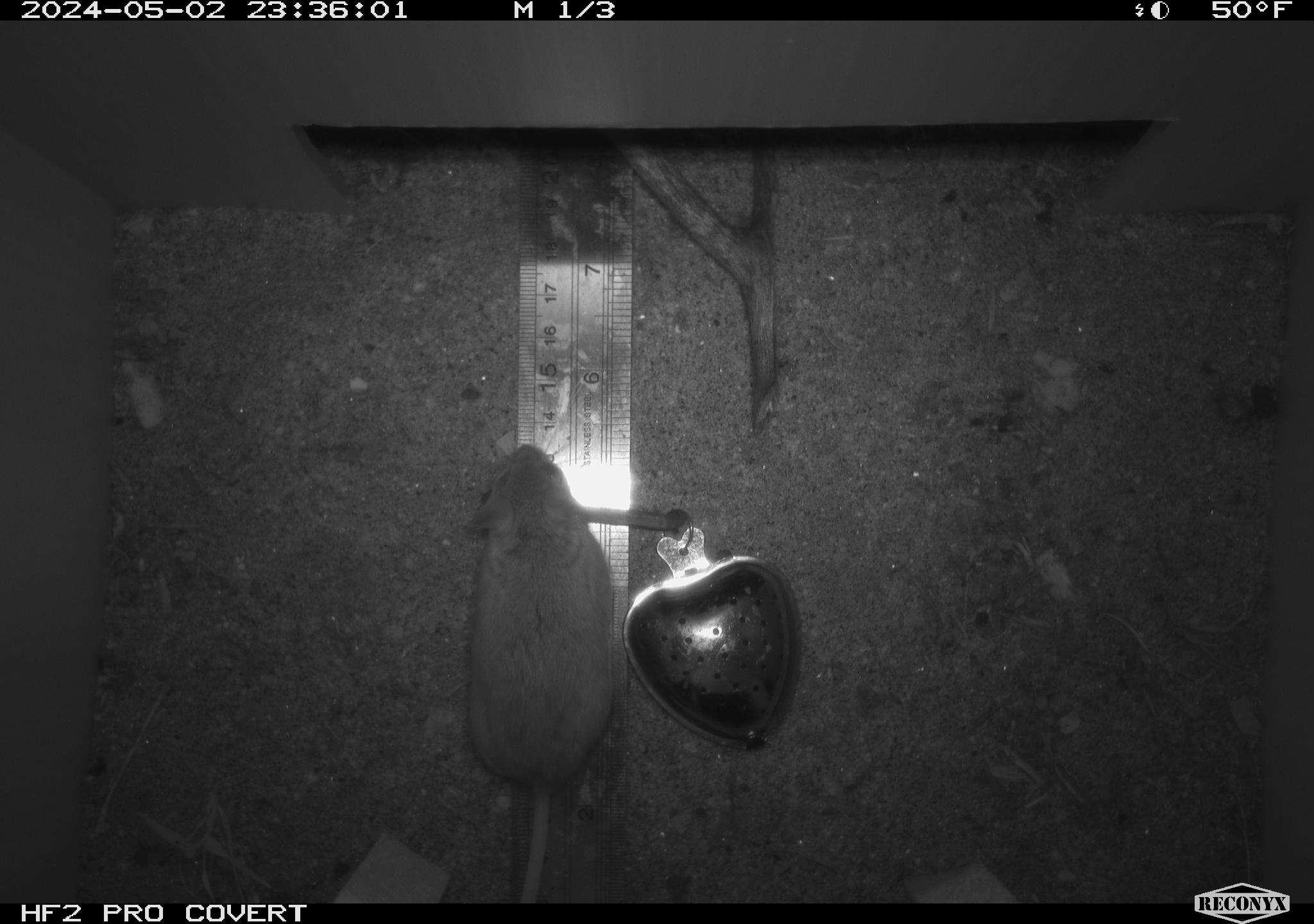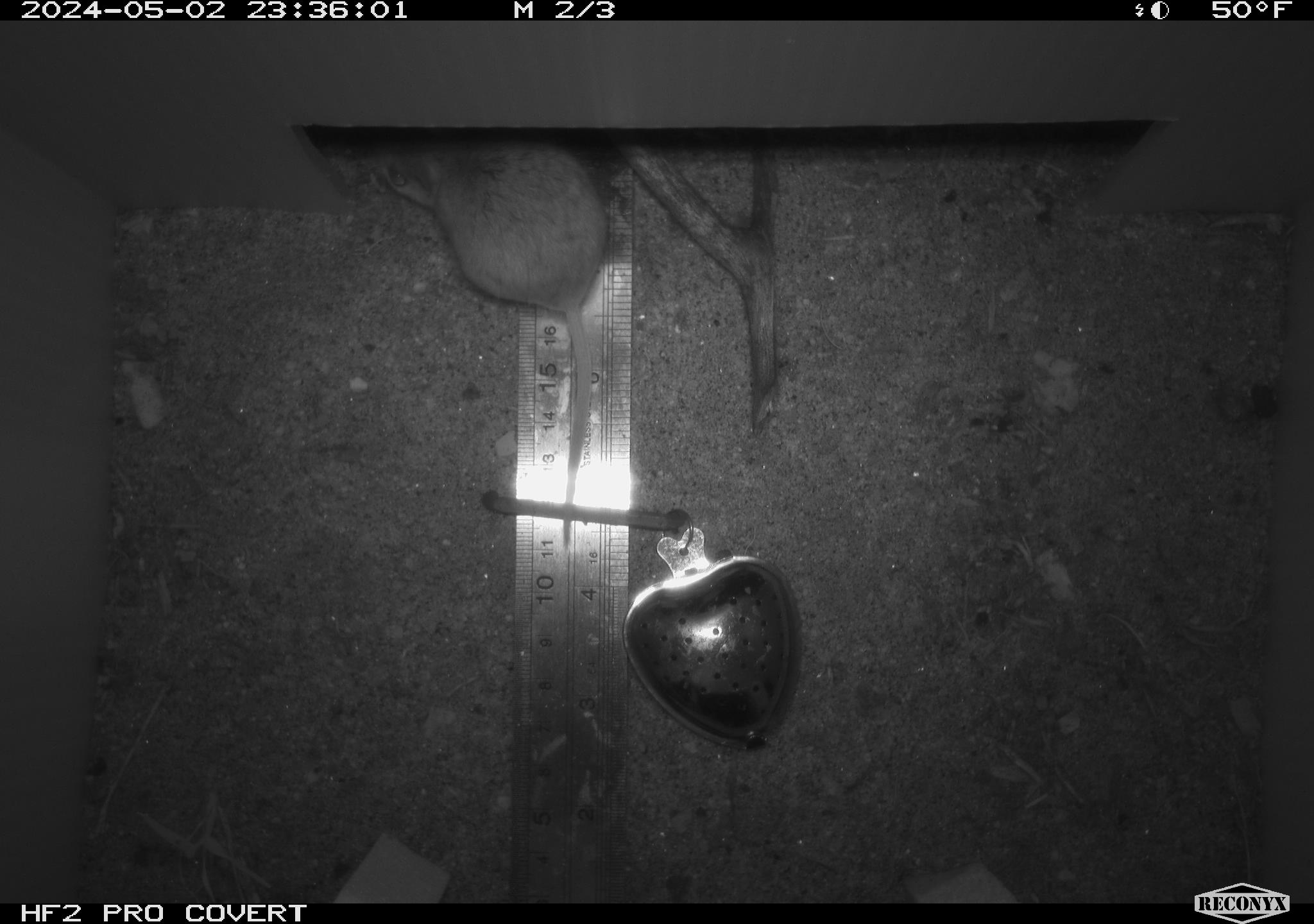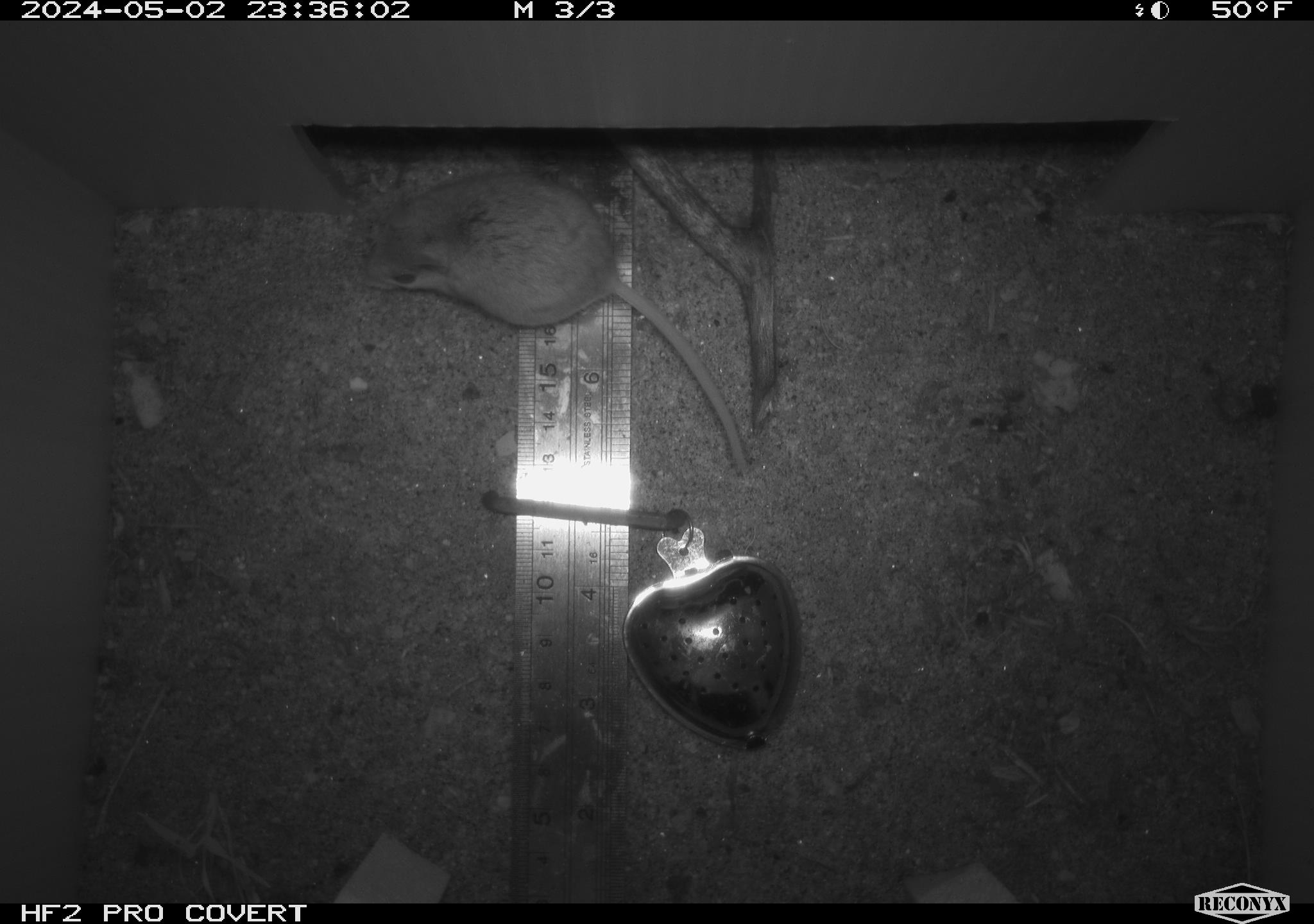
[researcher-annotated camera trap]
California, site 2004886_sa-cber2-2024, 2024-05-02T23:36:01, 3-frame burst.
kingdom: Animalia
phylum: Chordata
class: Mammalia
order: Rodentia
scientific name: Rodentia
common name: mouse species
Mouse species (Rodentia).